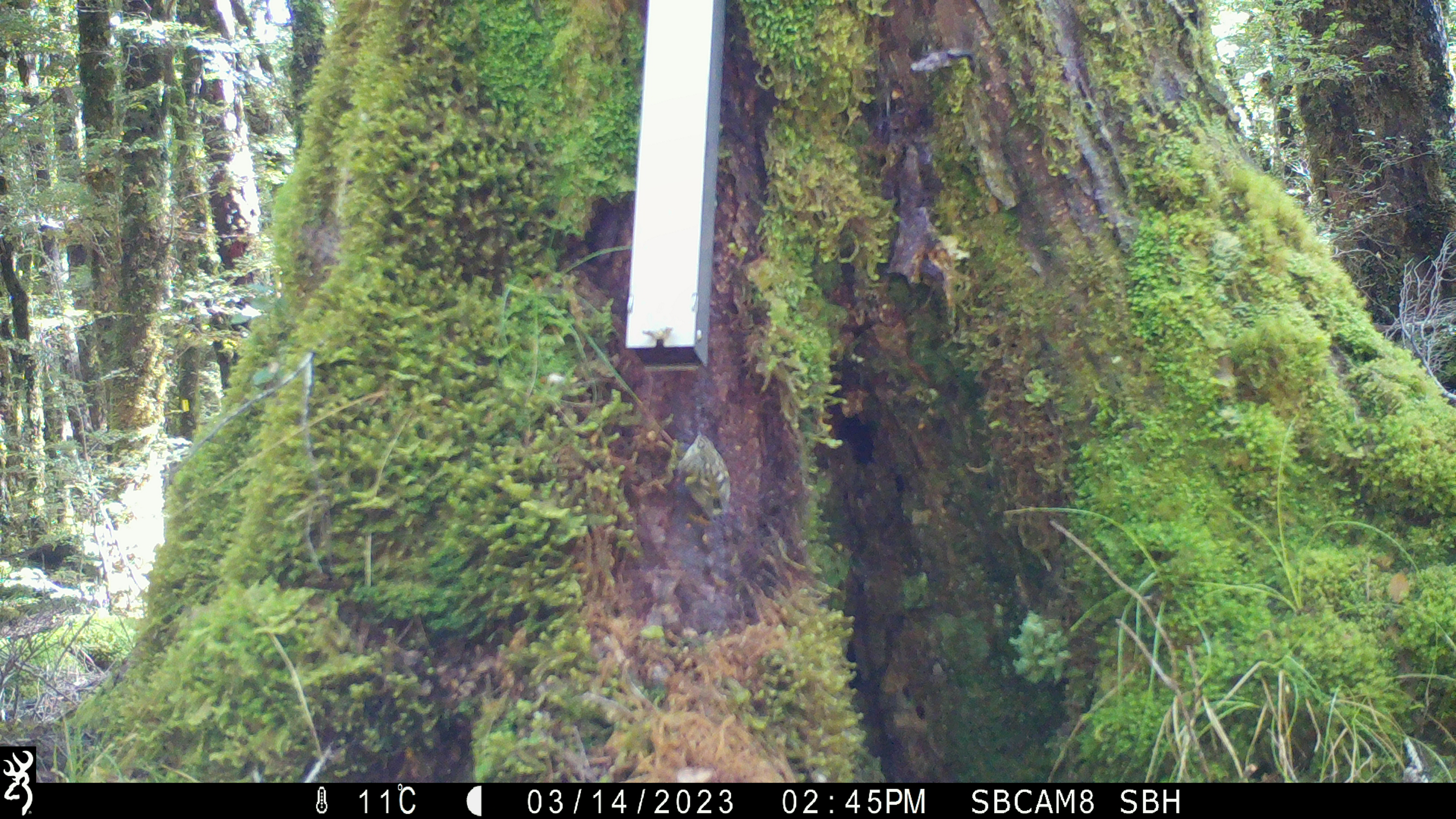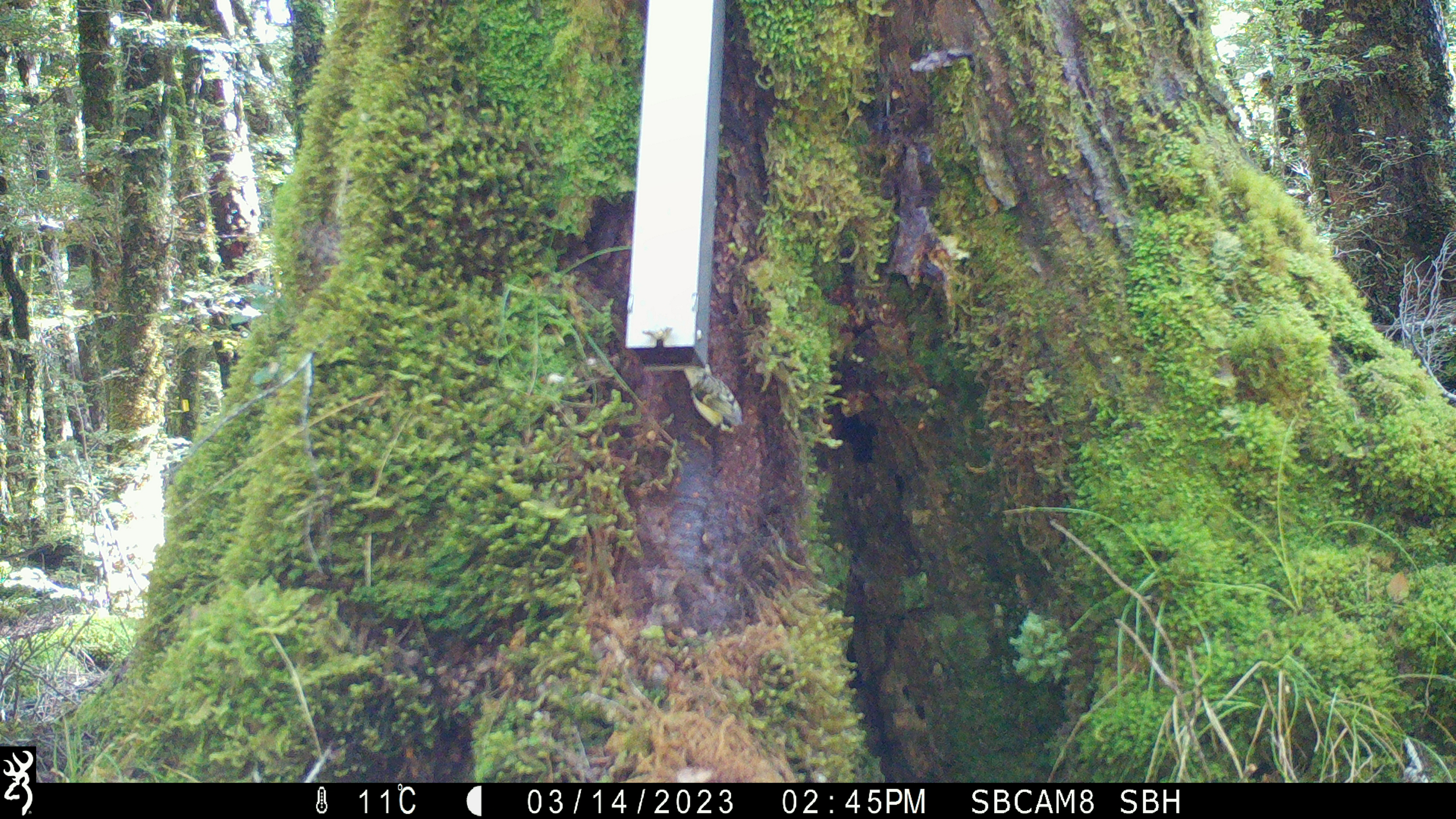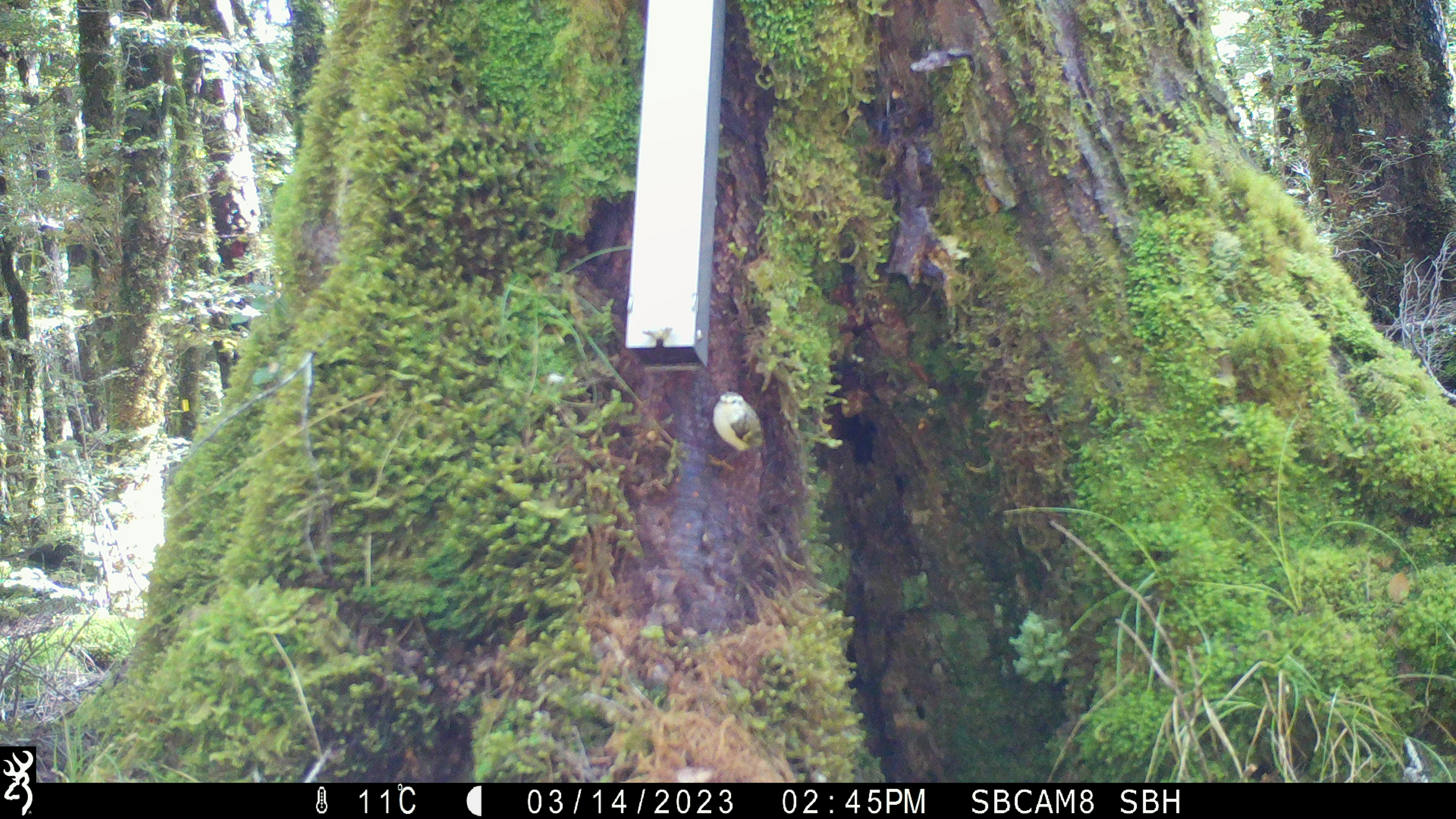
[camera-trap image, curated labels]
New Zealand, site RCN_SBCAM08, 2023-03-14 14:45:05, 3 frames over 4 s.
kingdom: Animalia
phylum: Chordata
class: Aves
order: Passeriformes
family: Acanthisittidae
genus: Acanthisitta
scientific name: Acanthisitta chloris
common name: rifleman